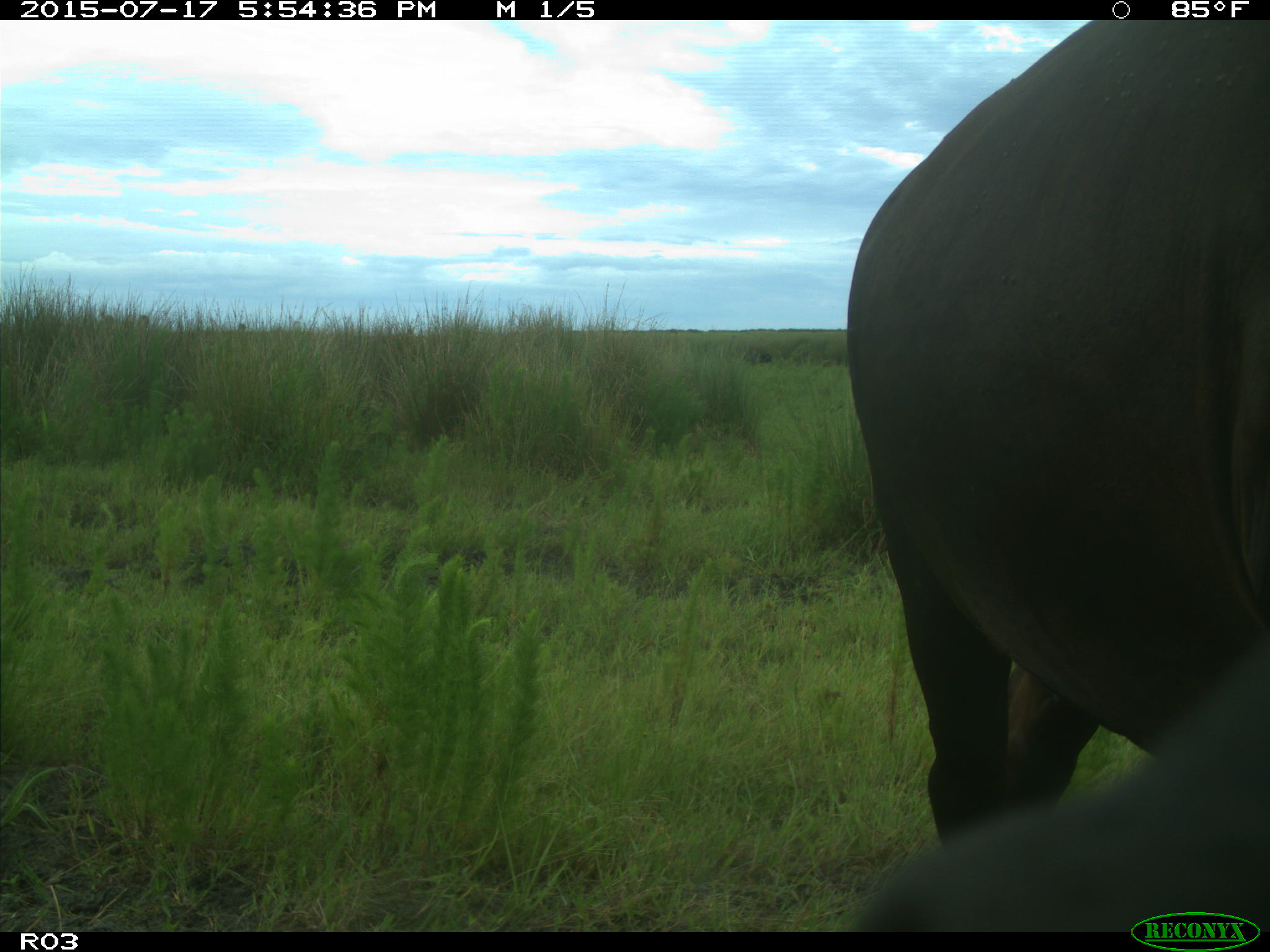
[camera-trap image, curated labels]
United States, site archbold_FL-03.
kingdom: Animalia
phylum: Chordata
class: Mammalia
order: Artiodactyla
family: Bovidae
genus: Bos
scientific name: Bos taurus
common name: domestic cow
Bos taurus (domestic cow).